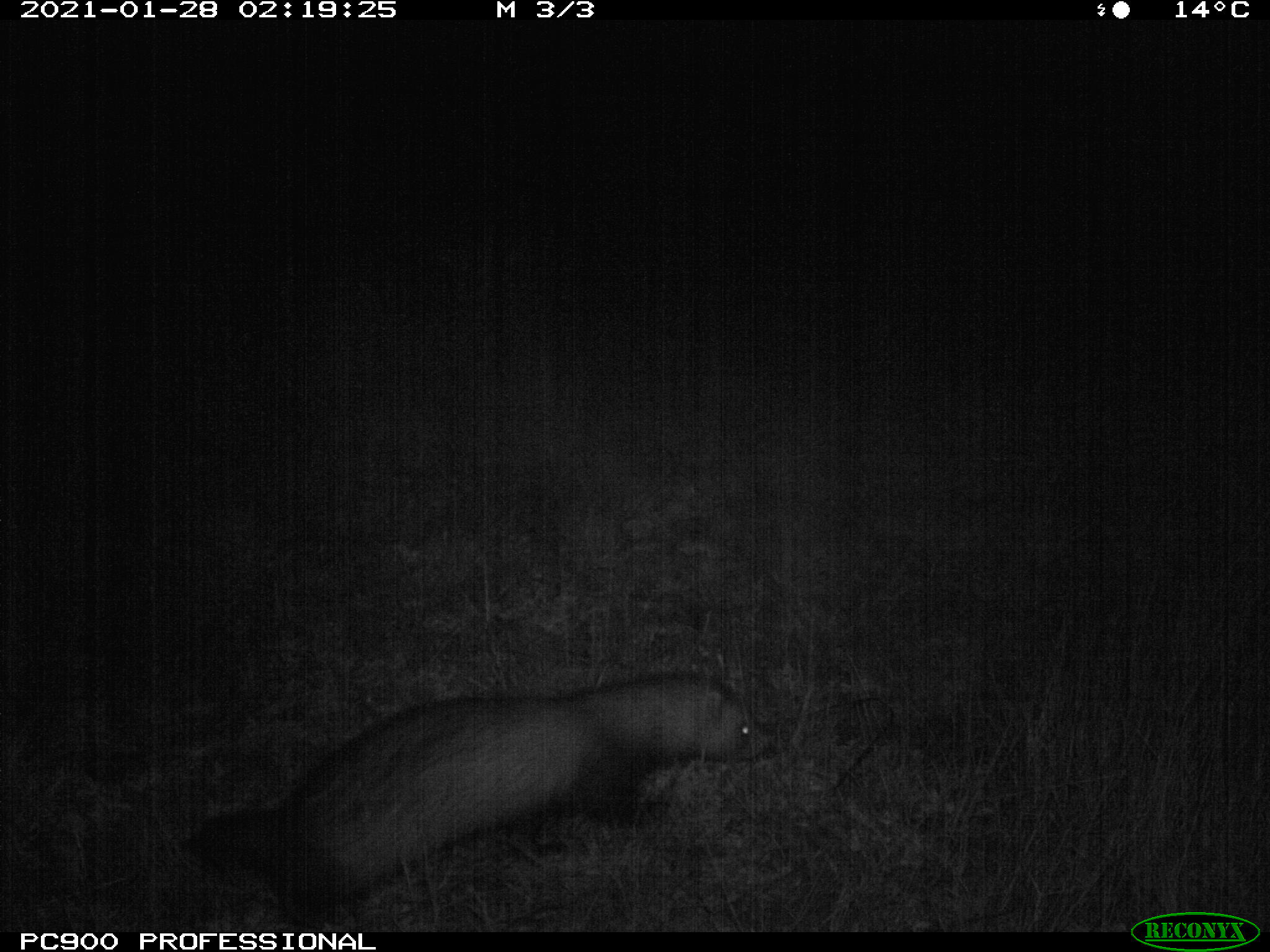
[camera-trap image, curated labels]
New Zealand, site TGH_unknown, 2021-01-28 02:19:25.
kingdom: Animalia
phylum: Chordata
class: Mammalia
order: Carnivora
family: Mustelidae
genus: Mustela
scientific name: Mustela furo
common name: ferret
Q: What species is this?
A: Ferret (Mustela furo).